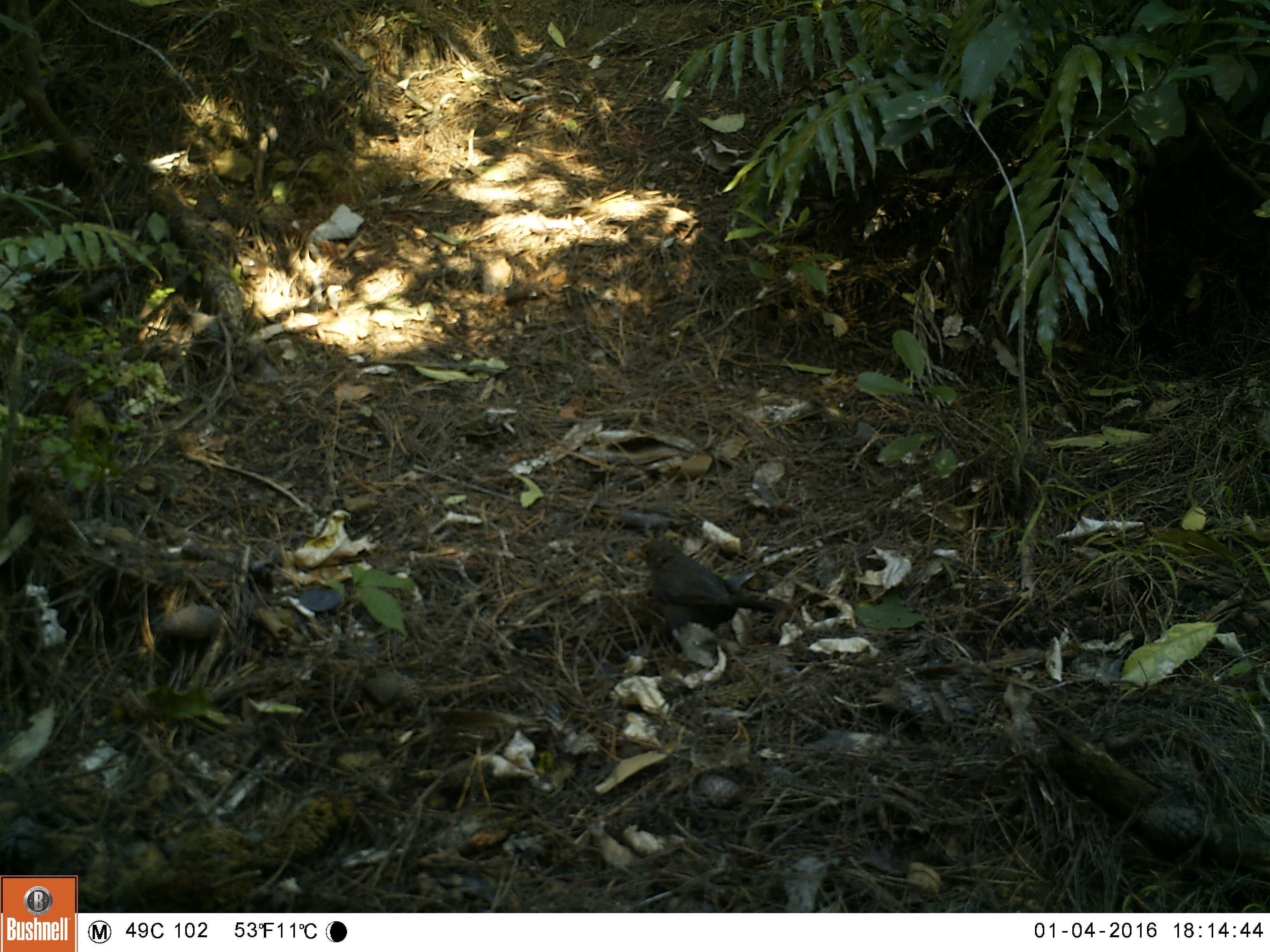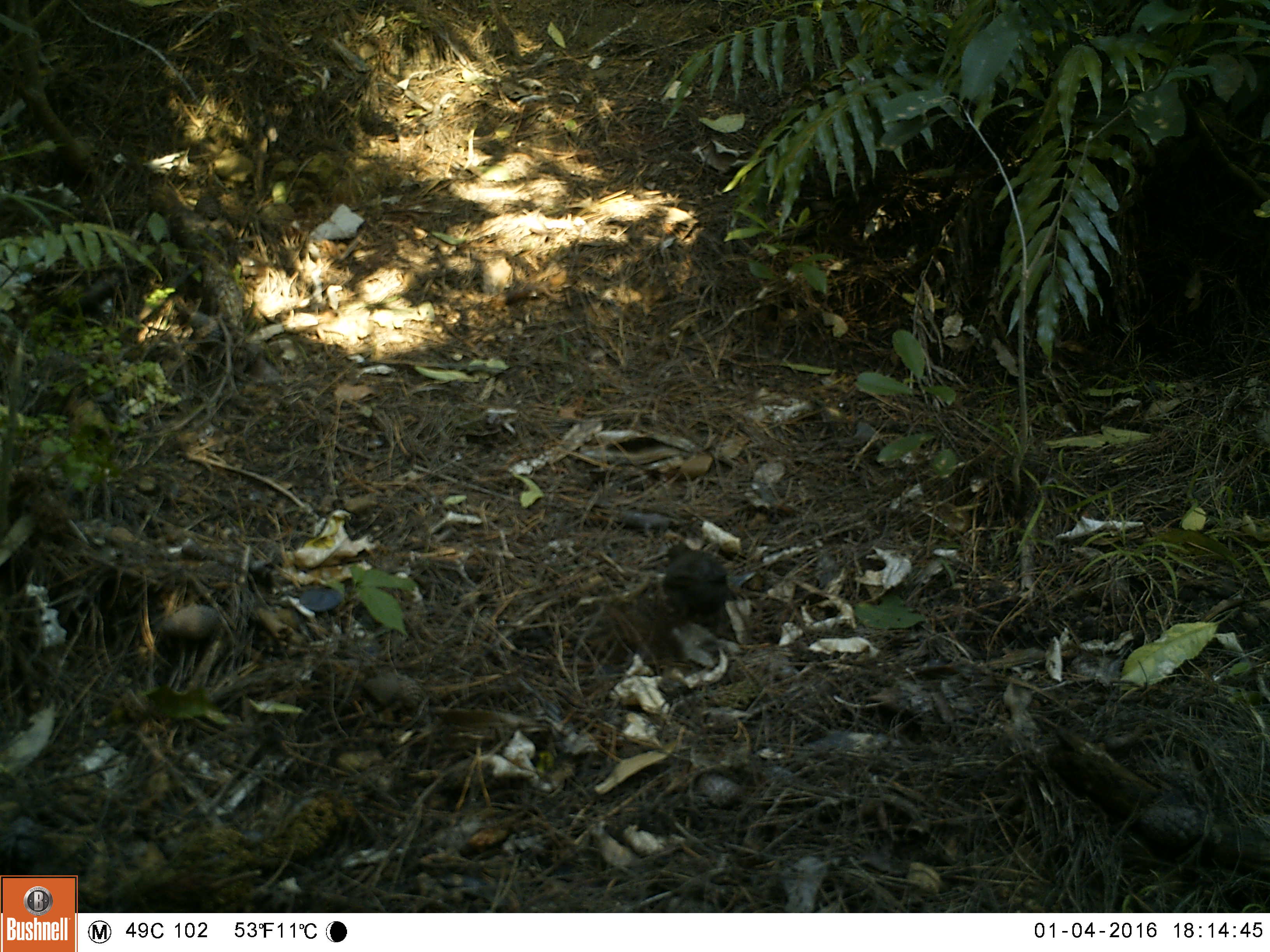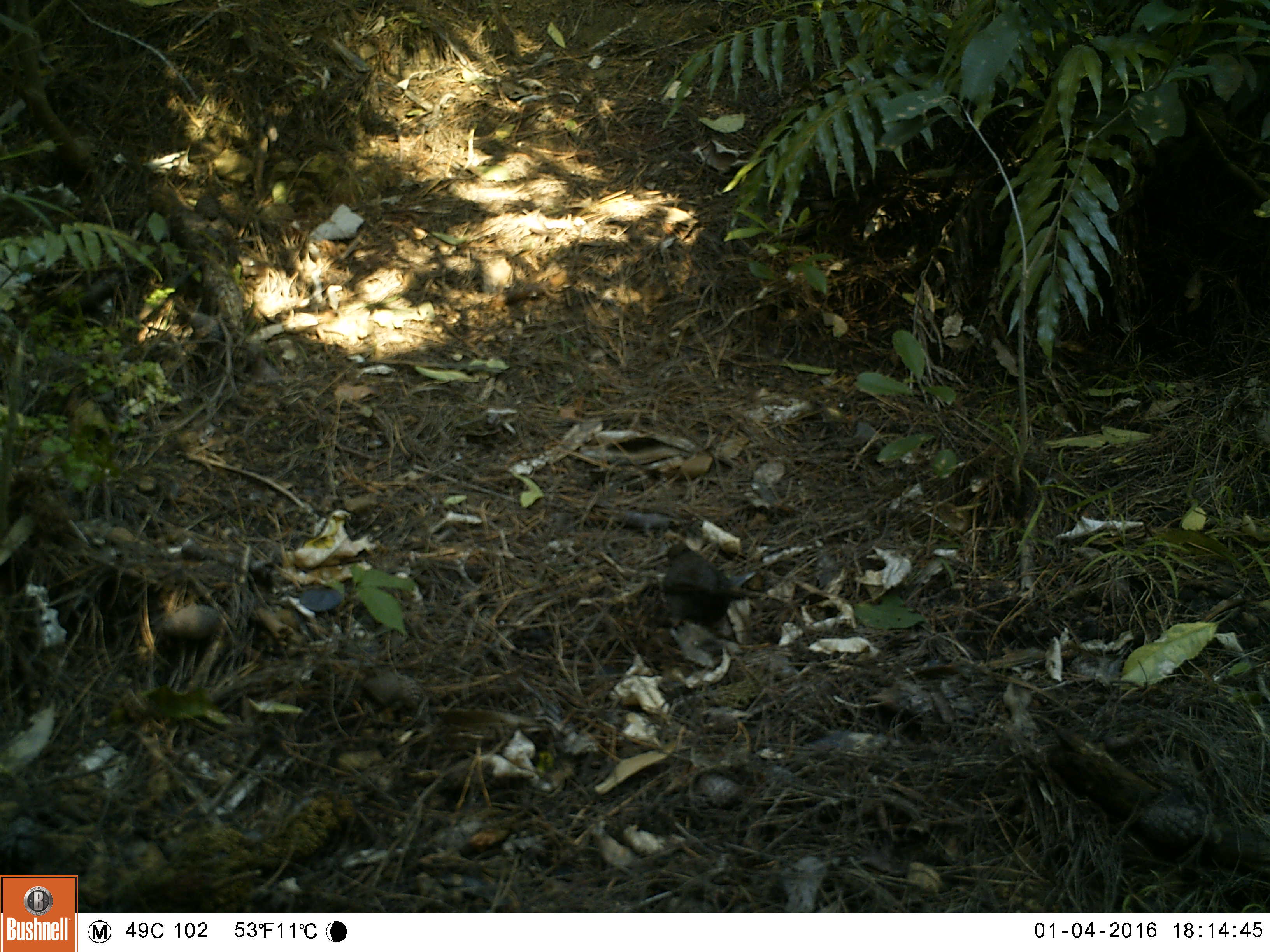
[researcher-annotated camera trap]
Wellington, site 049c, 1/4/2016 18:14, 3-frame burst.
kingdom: Animalia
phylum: Chordata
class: Aves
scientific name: Aves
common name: bird